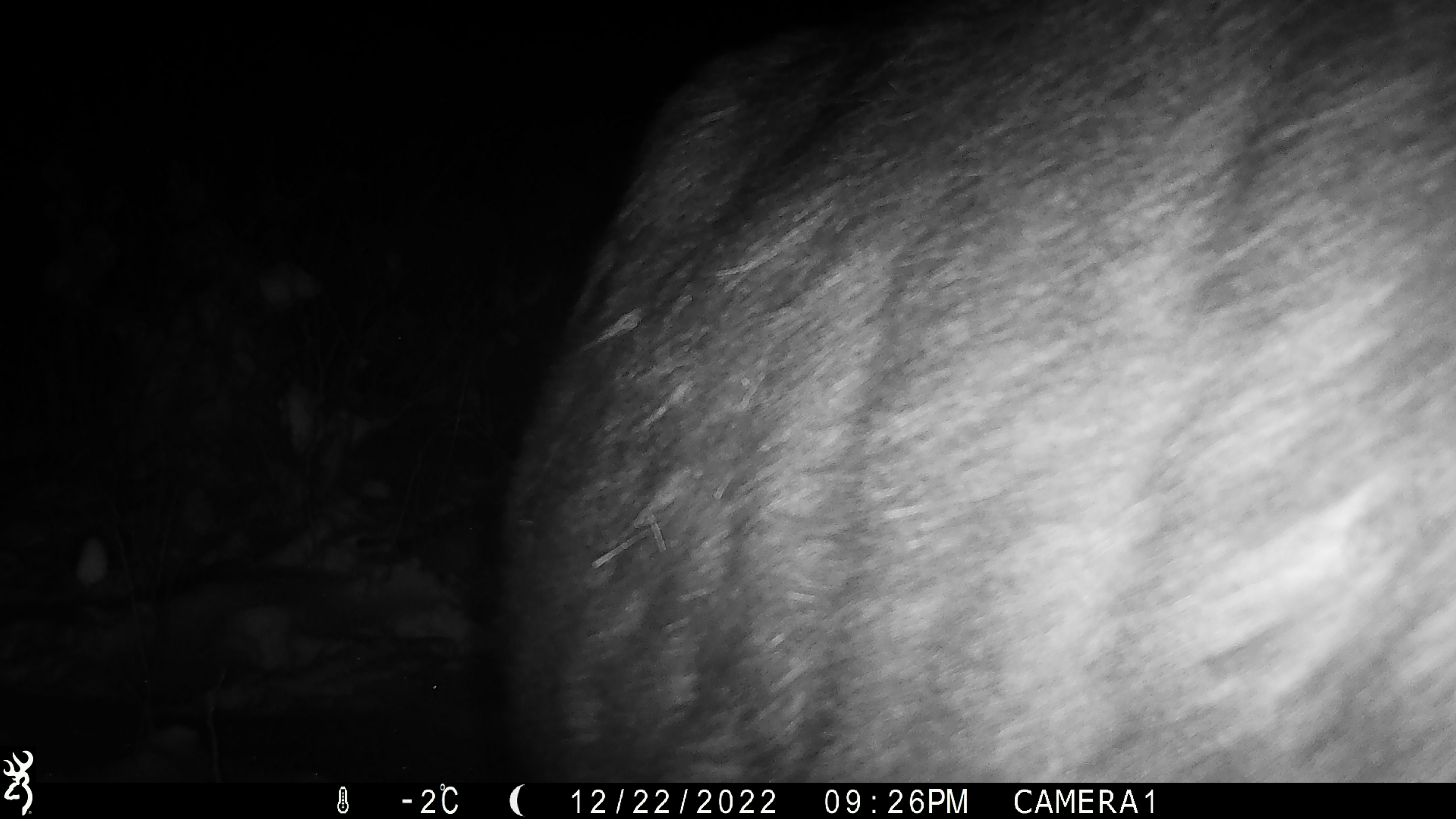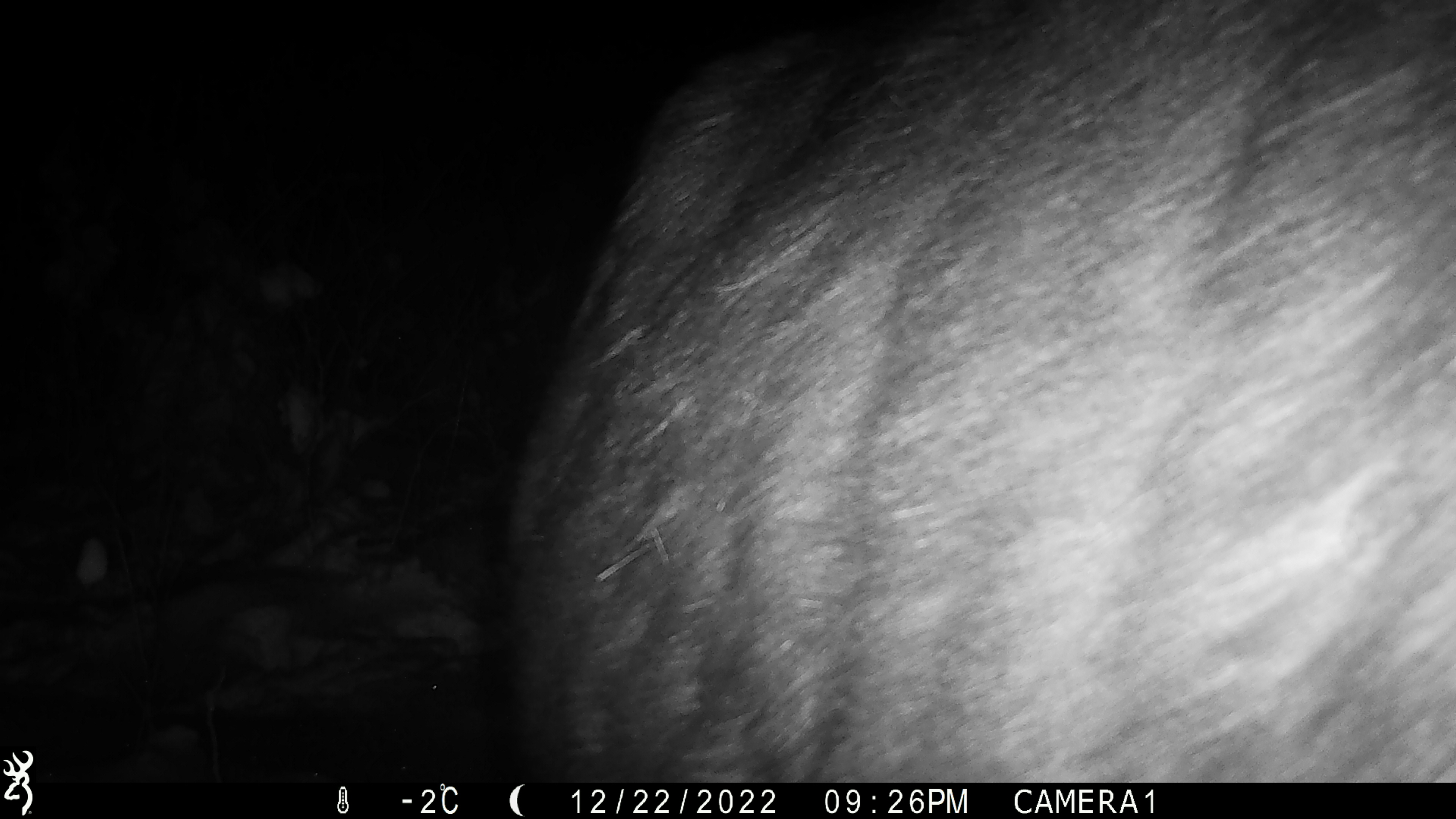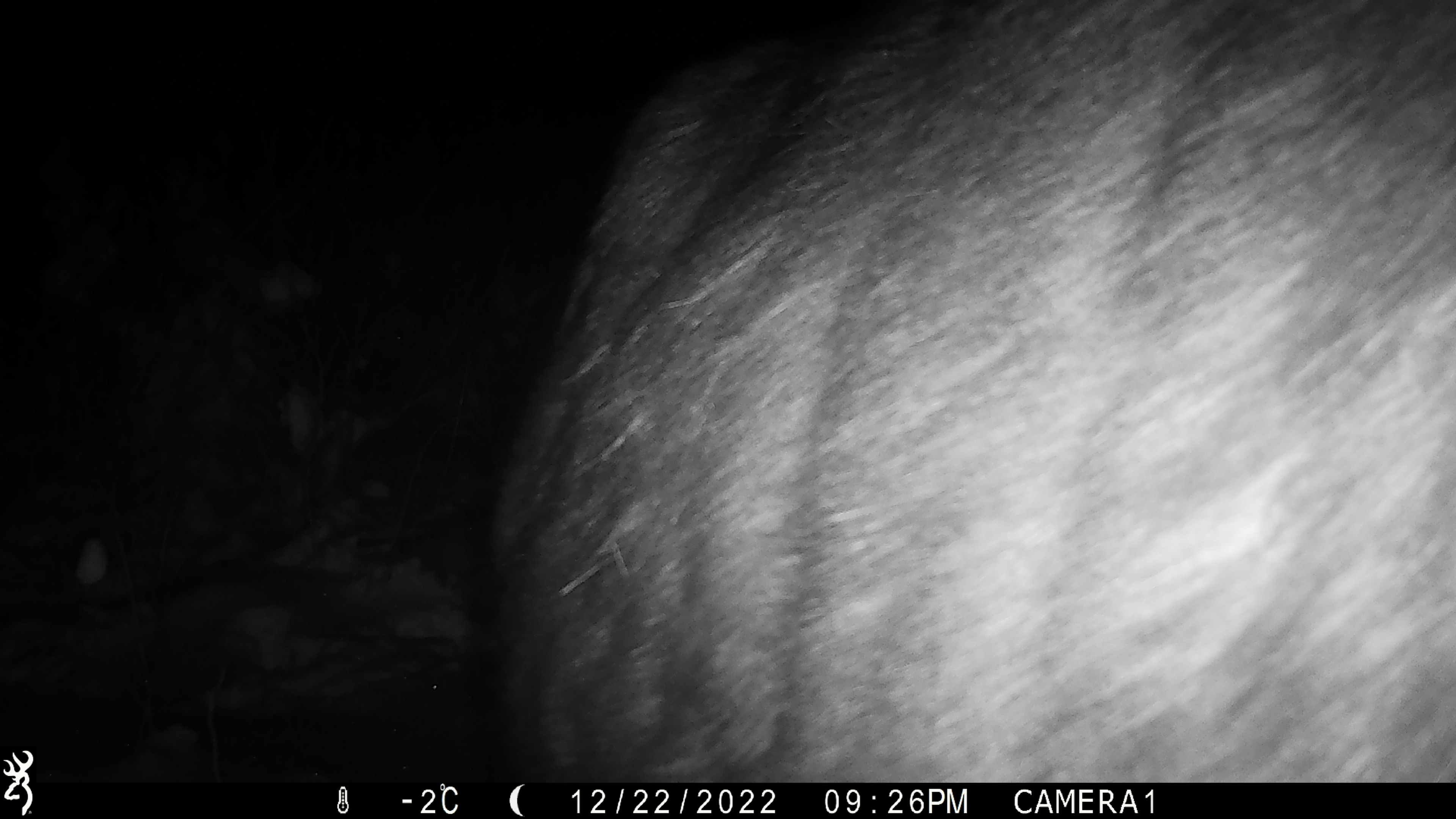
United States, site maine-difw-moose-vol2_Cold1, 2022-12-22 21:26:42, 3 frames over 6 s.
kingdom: Animalia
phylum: Chordata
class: Mammalia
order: Artiodactyla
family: Cervidae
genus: Alces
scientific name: Alces alces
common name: moose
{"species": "moose (Alces alces)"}